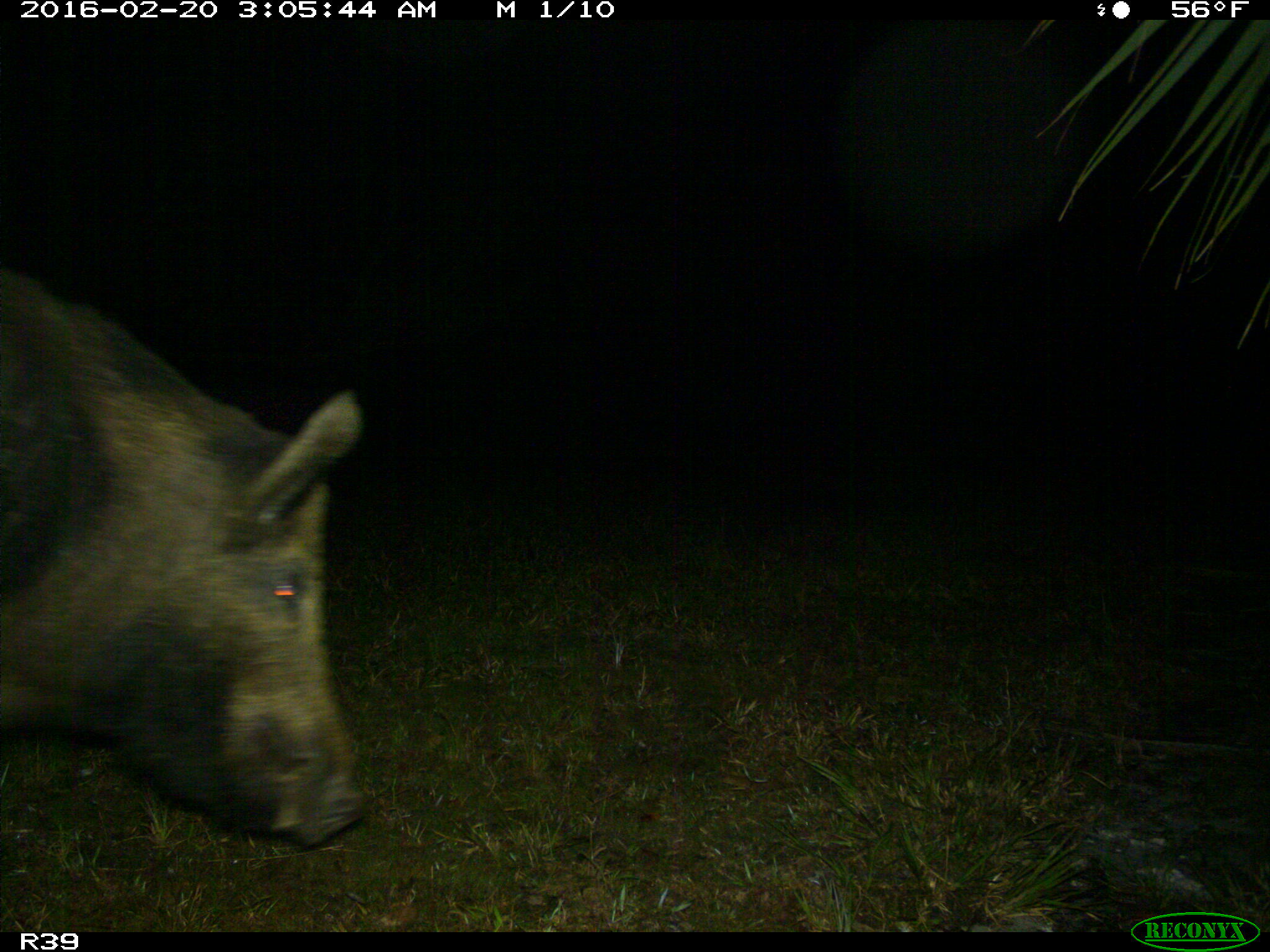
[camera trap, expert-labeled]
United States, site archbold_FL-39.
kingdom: Animalia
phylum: Chordata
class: Mammalia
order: Artiodactyla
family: Suidae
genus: Sus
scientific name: Sus scrofa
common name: wild boar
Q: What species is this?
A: Sus scrofa (wild boar).